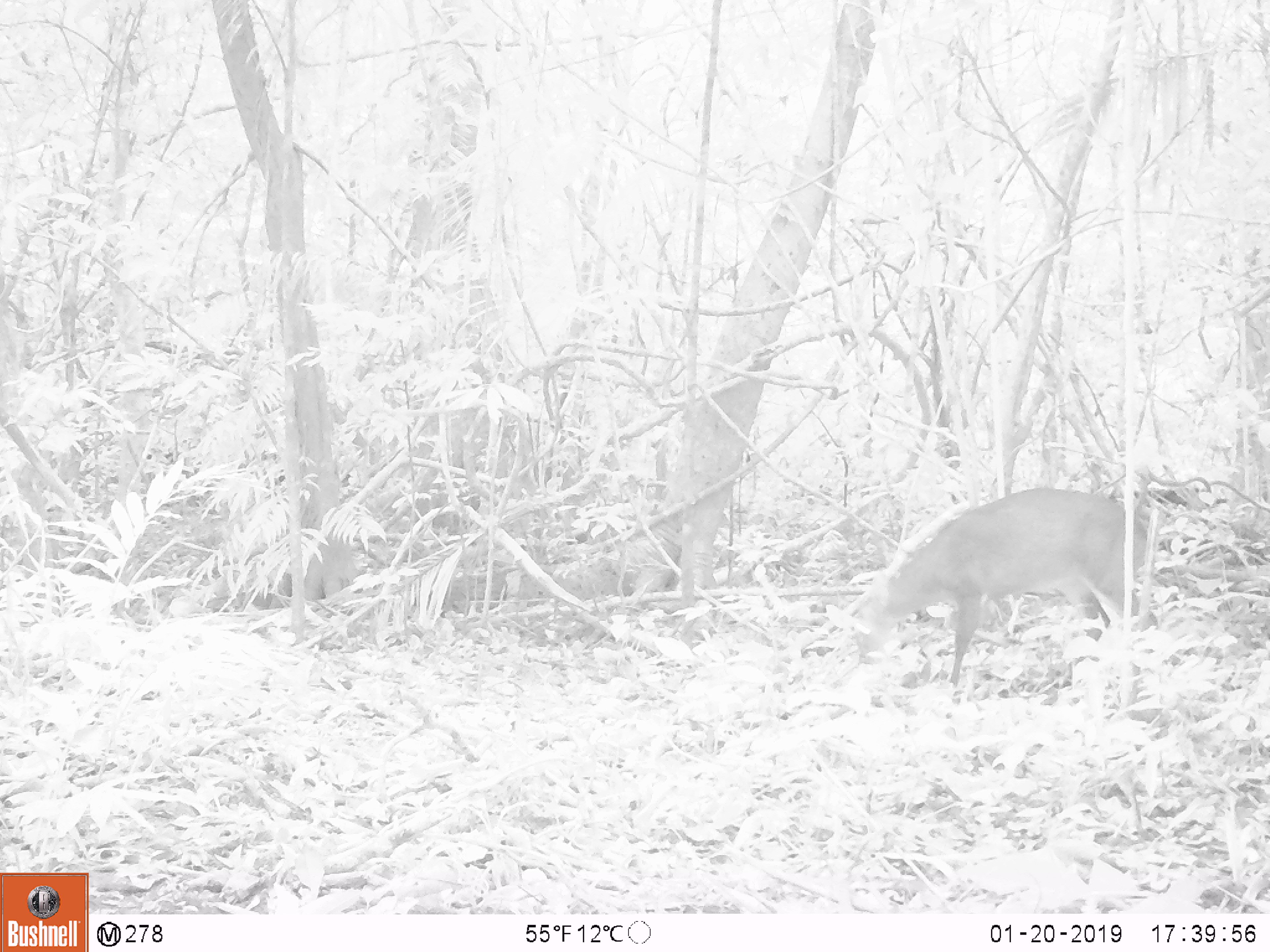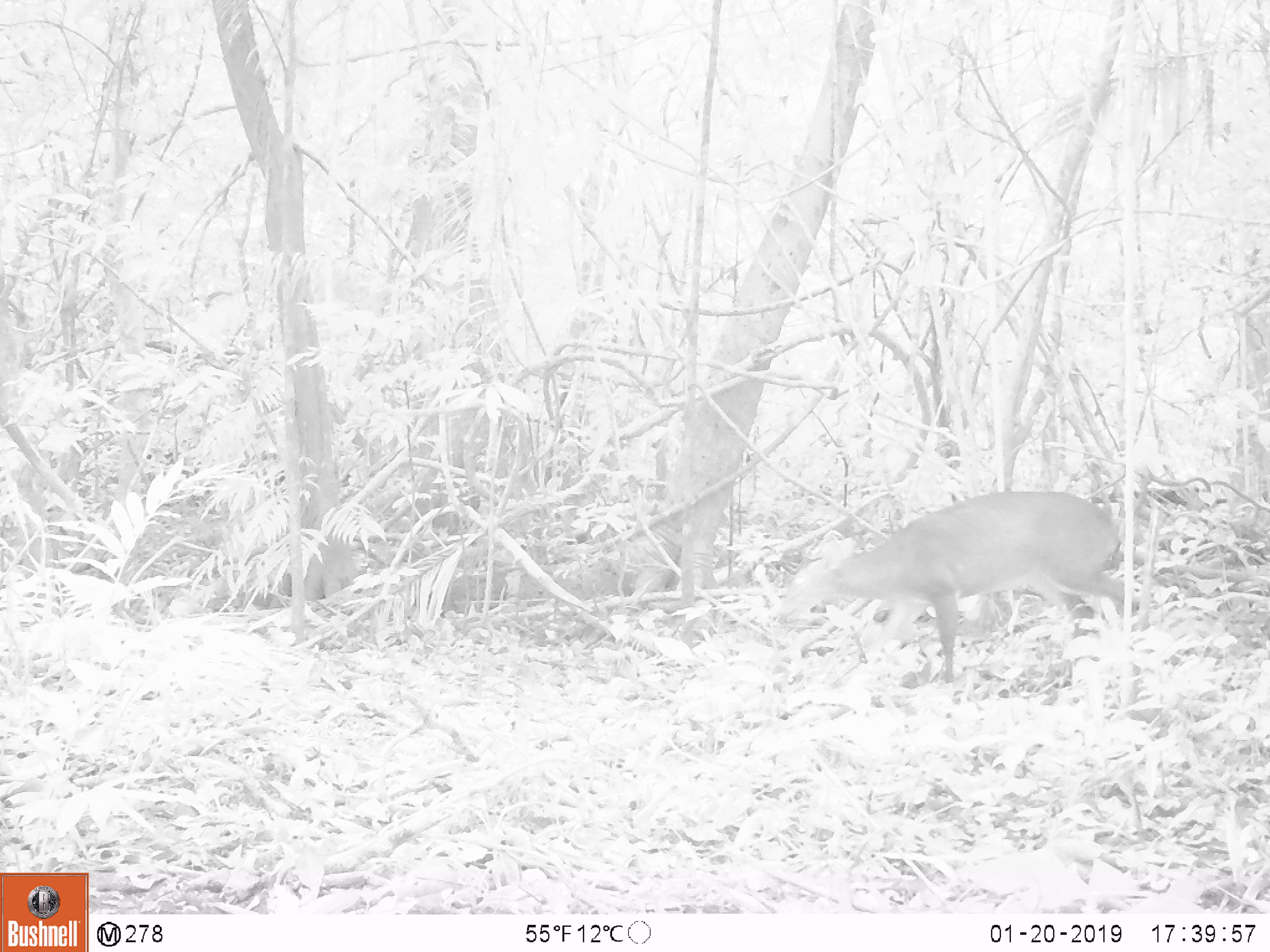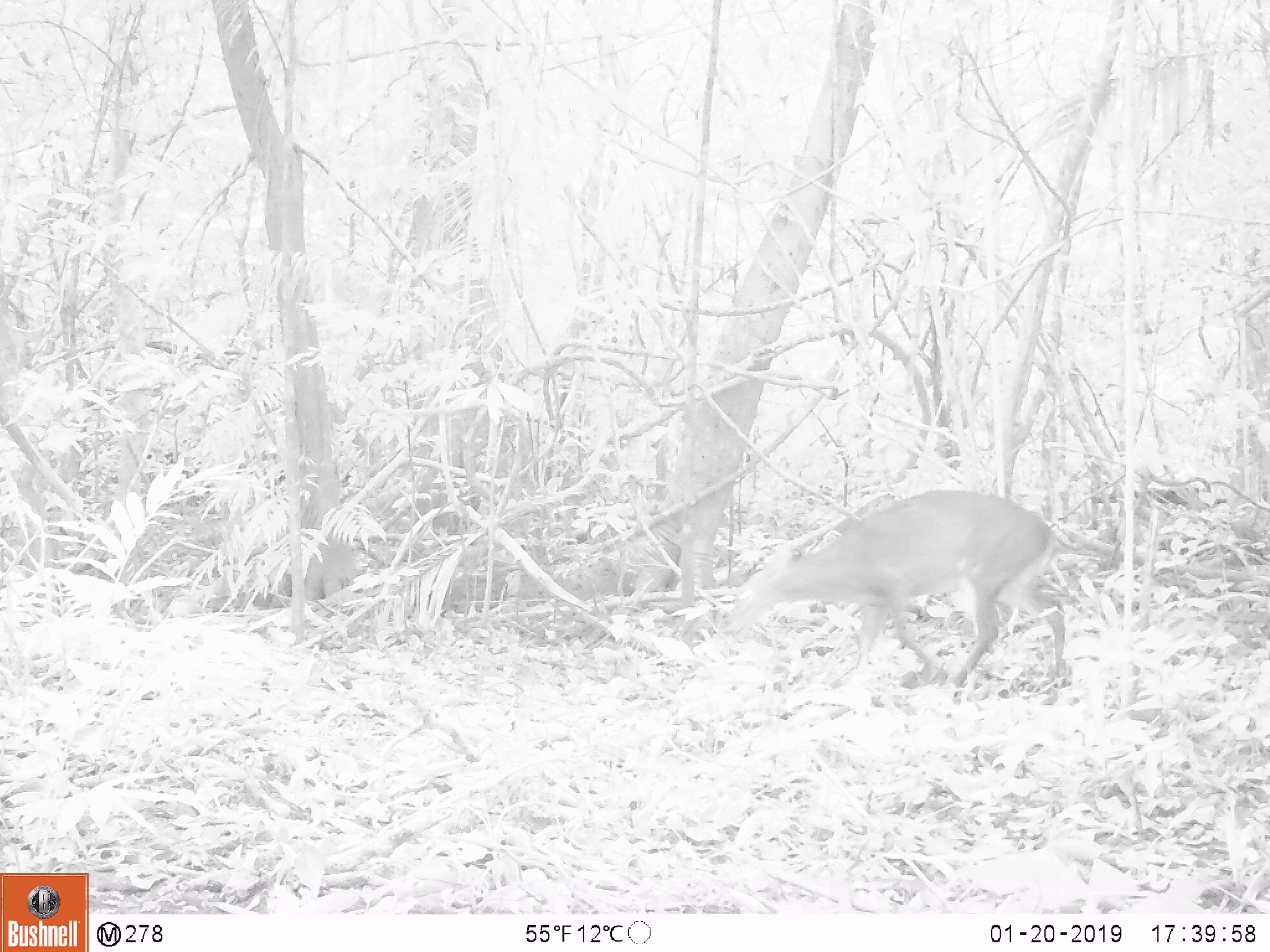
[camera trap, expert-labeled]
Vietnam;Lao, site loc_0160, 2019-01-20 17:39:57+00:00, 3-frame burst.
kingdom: Animalia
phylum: Chordata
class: Mammalia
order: Artiodactyla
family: Cervidae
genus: Muntiacus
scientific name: Muntiacus vuquangensis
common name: large-antlered muntjac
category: large antlered muntjac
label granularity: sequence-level